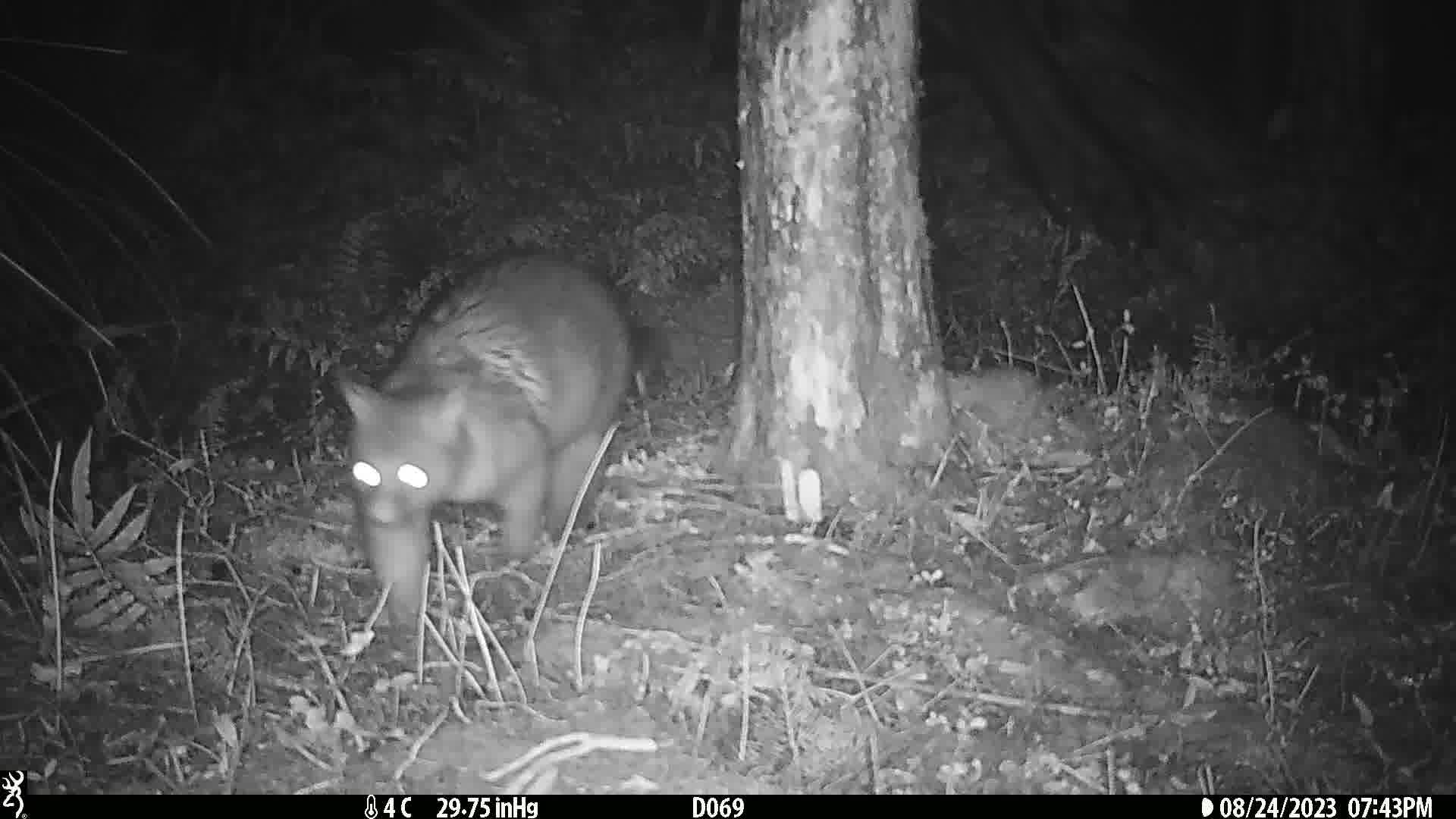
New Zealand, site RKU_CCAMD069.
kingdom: Animalia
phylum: Chordata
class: Mammalia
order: Diprotodontia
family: Phalangeridae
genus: Trichosurus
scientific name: Trichosurus vulpecula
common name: common brushtail possum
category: possum